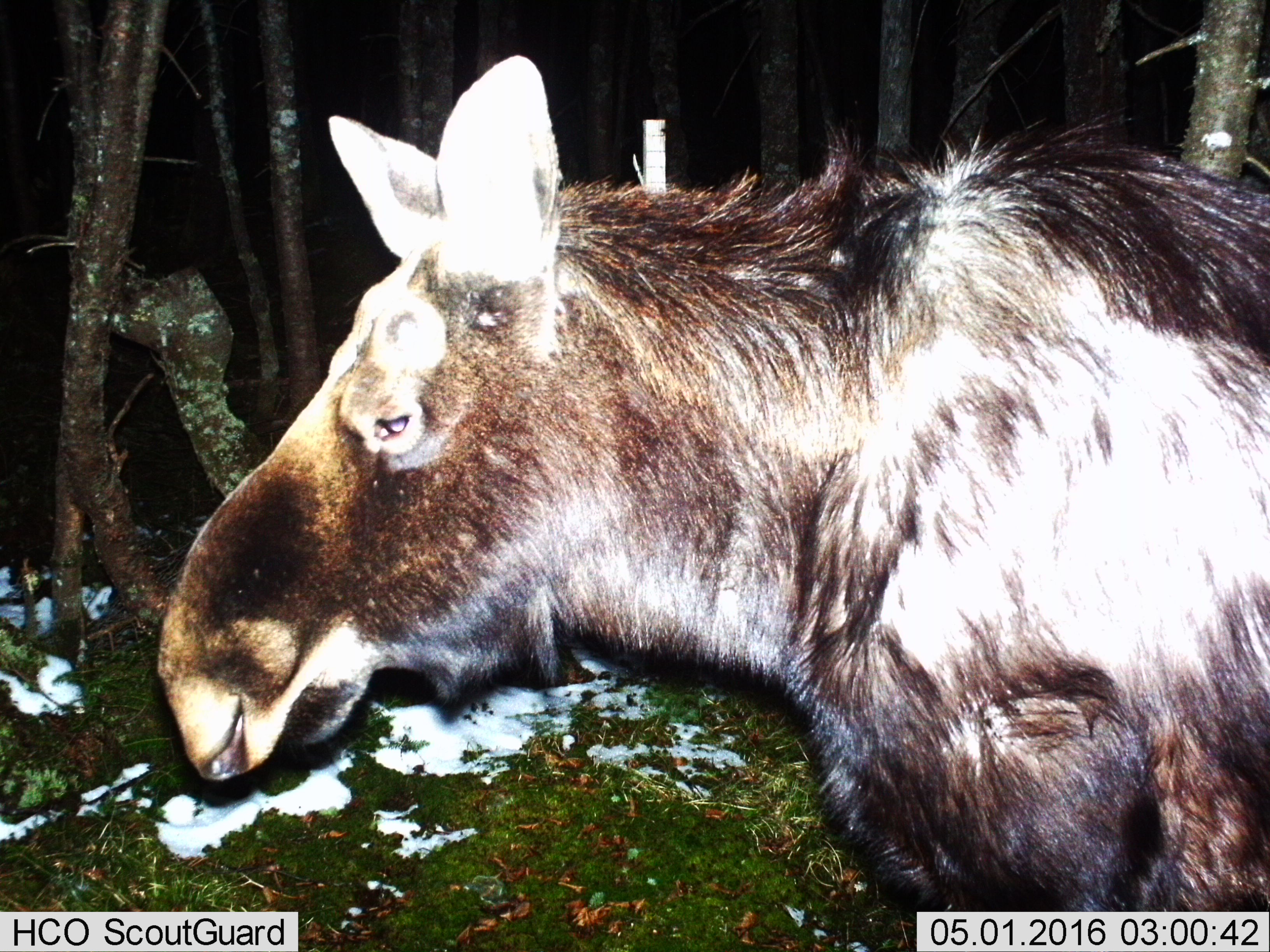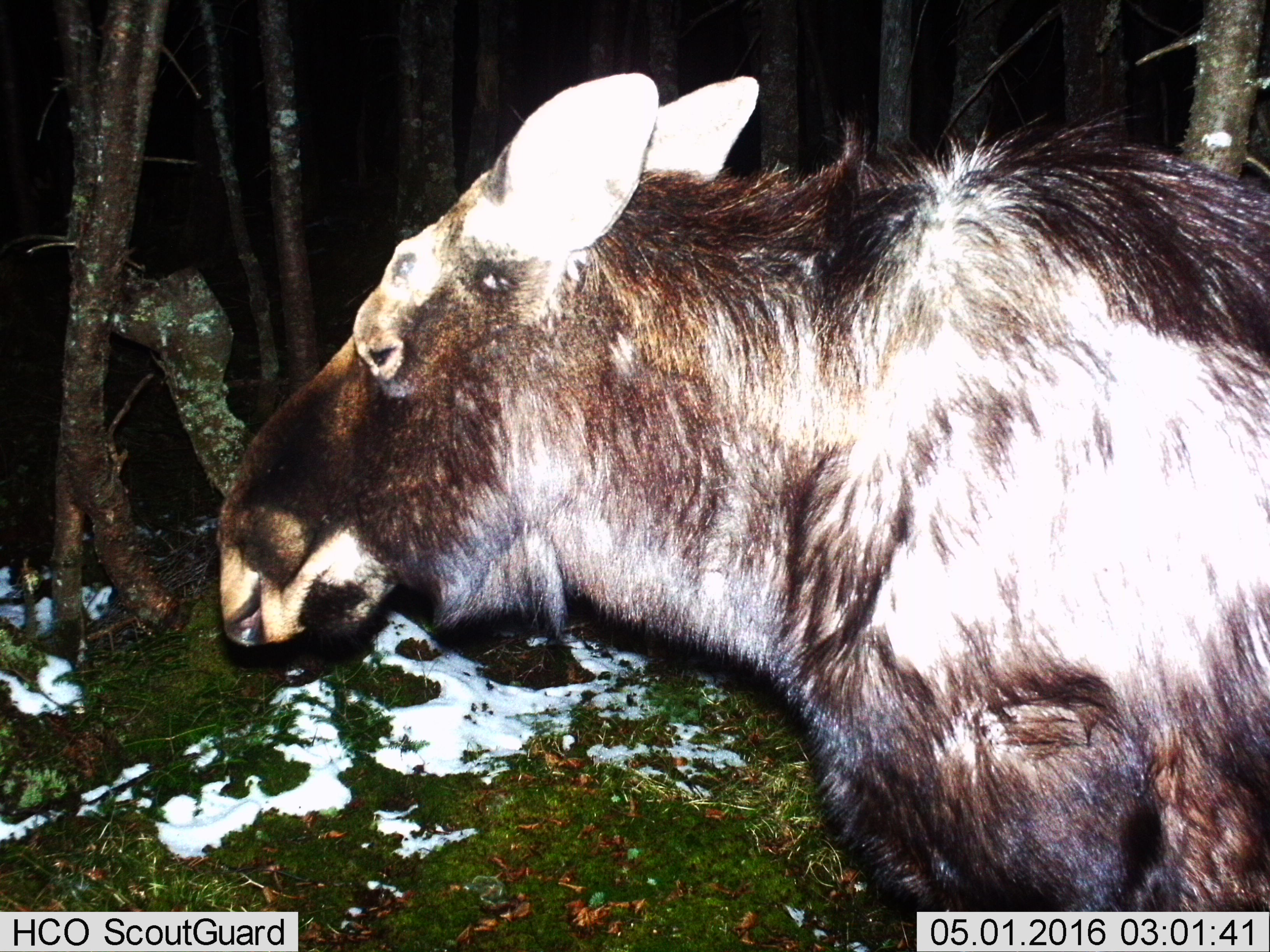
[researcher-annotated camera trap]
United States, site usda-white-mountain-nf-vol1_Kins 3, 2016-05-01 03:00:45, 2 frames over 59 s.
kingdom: Animalia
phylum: Chordata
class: Mammalia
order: Artiodactyla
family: Cervidae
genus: Alces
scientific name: Alces alces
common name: moose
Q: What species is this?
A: Moose (Alces alces).